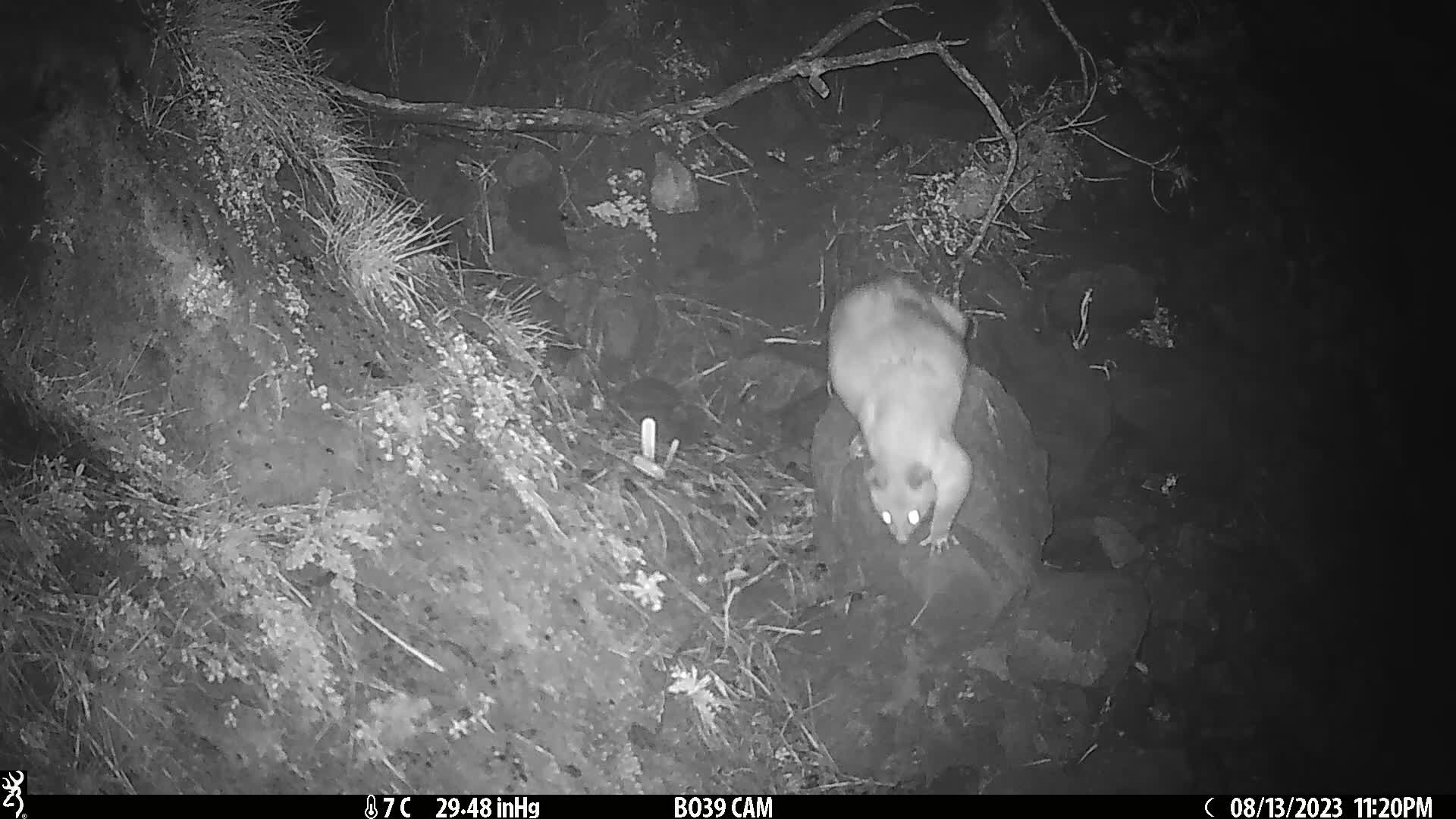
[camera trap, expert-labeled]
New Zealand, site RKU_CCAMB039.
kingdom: Animalia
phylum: Chordata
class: Mammalia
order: Diprotodontia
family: Phalangeridae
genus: Trichosurus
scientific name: Trichosurus vulpecula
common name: common brushtail possum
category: possum